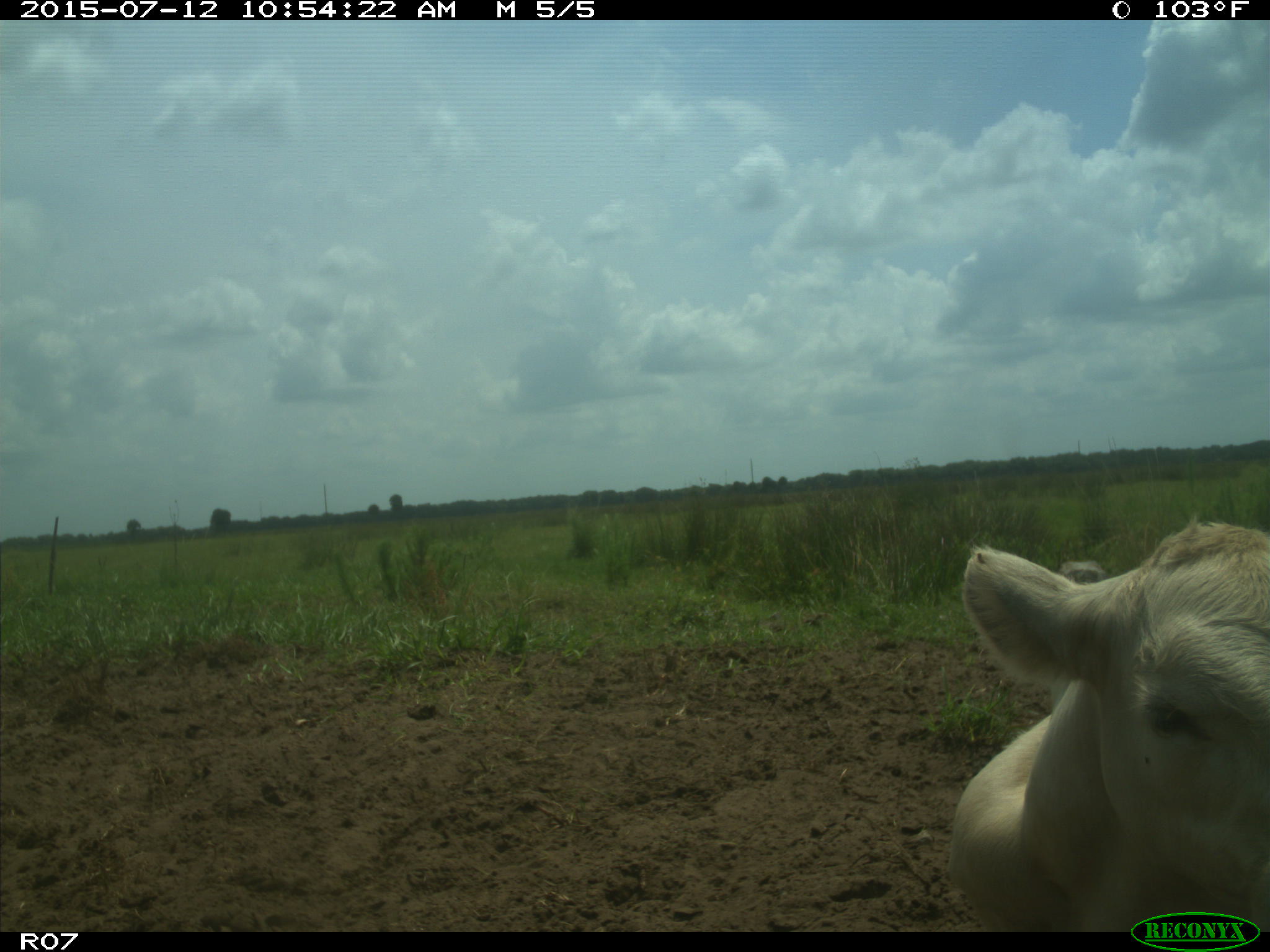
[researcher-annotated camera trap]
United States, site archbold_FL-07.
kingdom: Animalia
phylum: Chordata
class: Mammalia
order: Artiodactyla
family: Bovidae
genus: Bos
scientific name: Bos taurus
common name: domestic cow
Bos taurus (domestic cow).